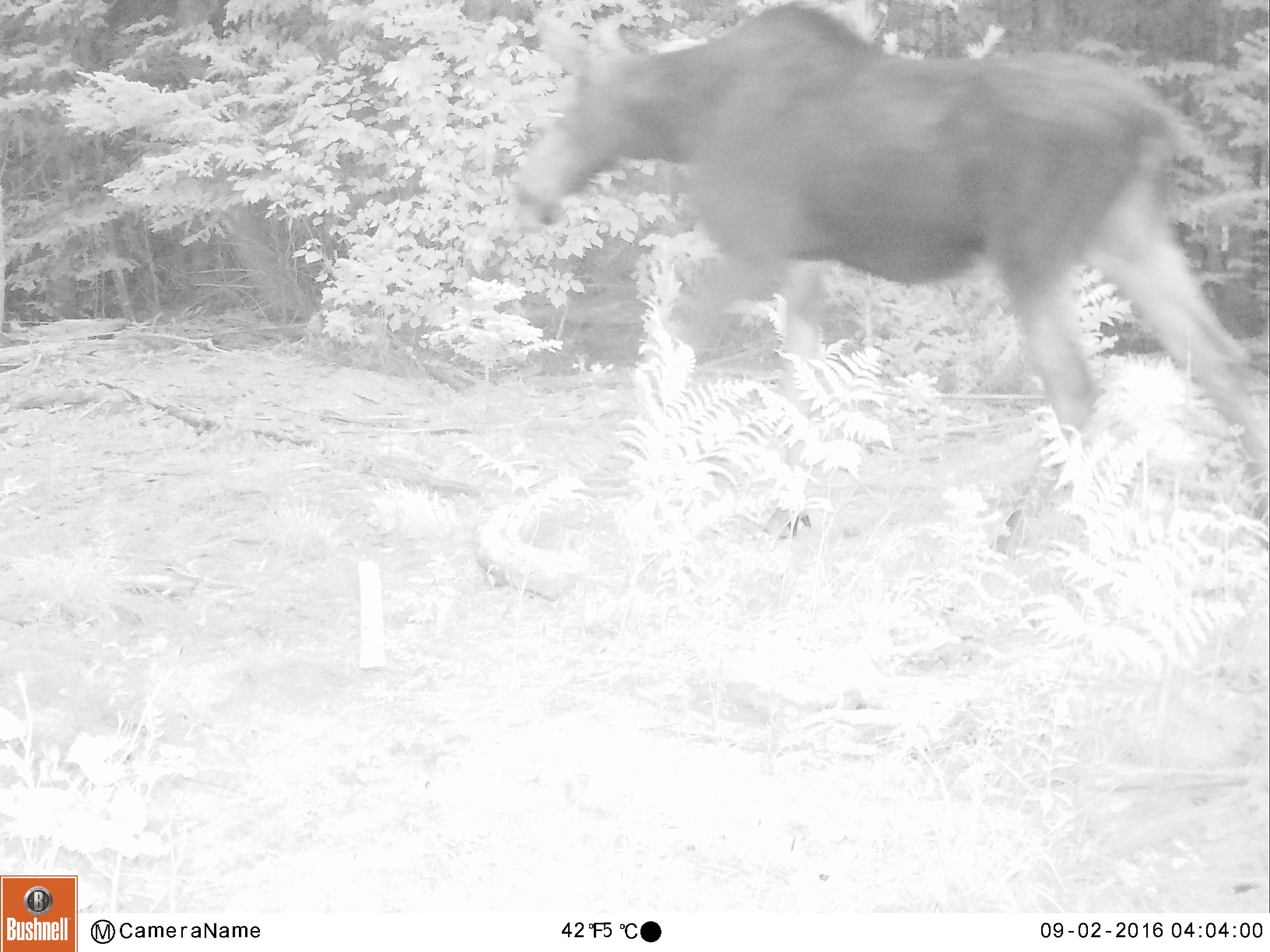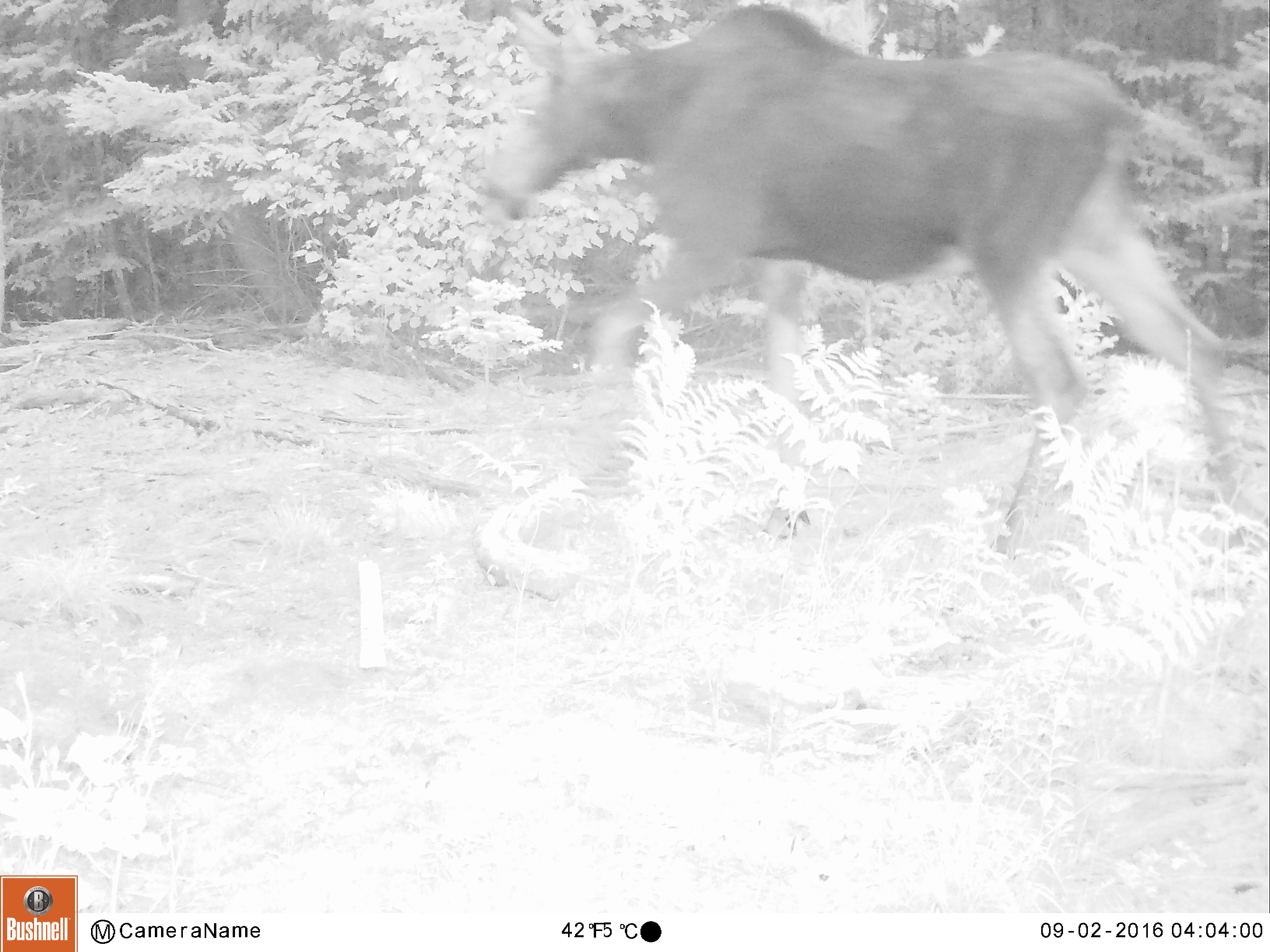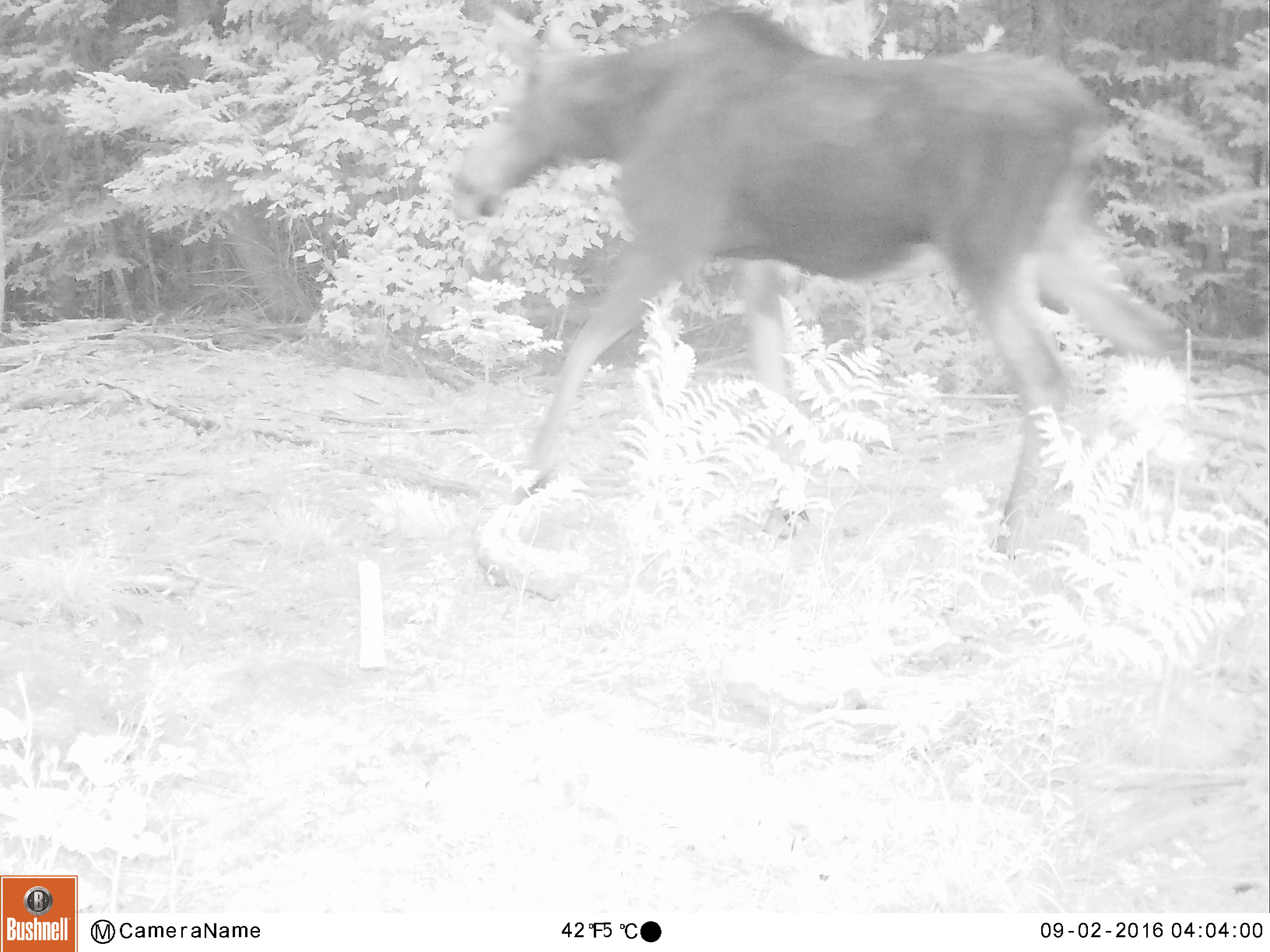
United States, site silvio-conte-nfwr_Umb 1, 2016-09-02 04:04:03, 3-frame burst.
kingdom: Animalia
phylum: Chordata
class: Mammalia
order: Artiodactyla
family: Cervidae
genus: Alces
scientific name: Alces alces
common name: moose